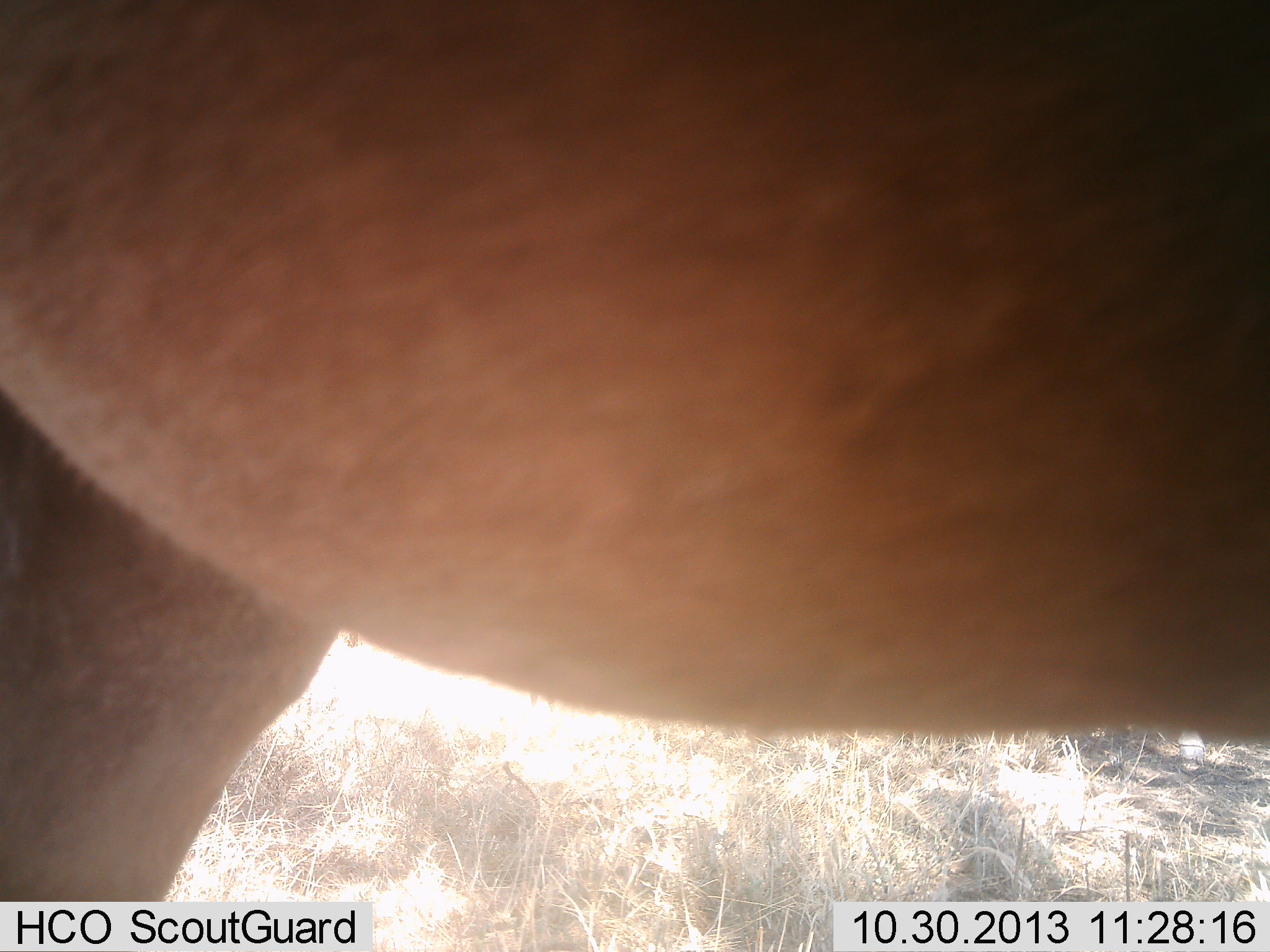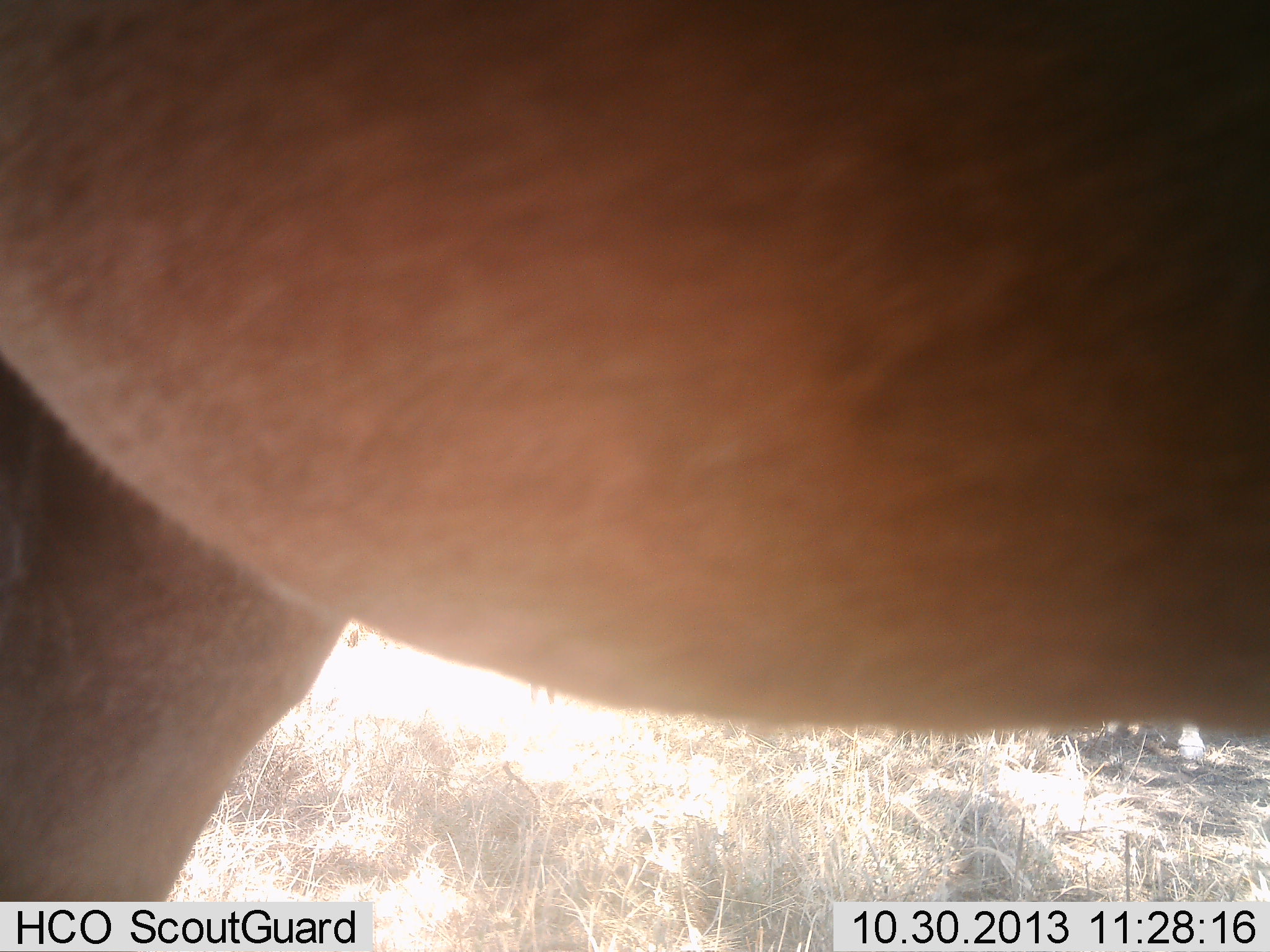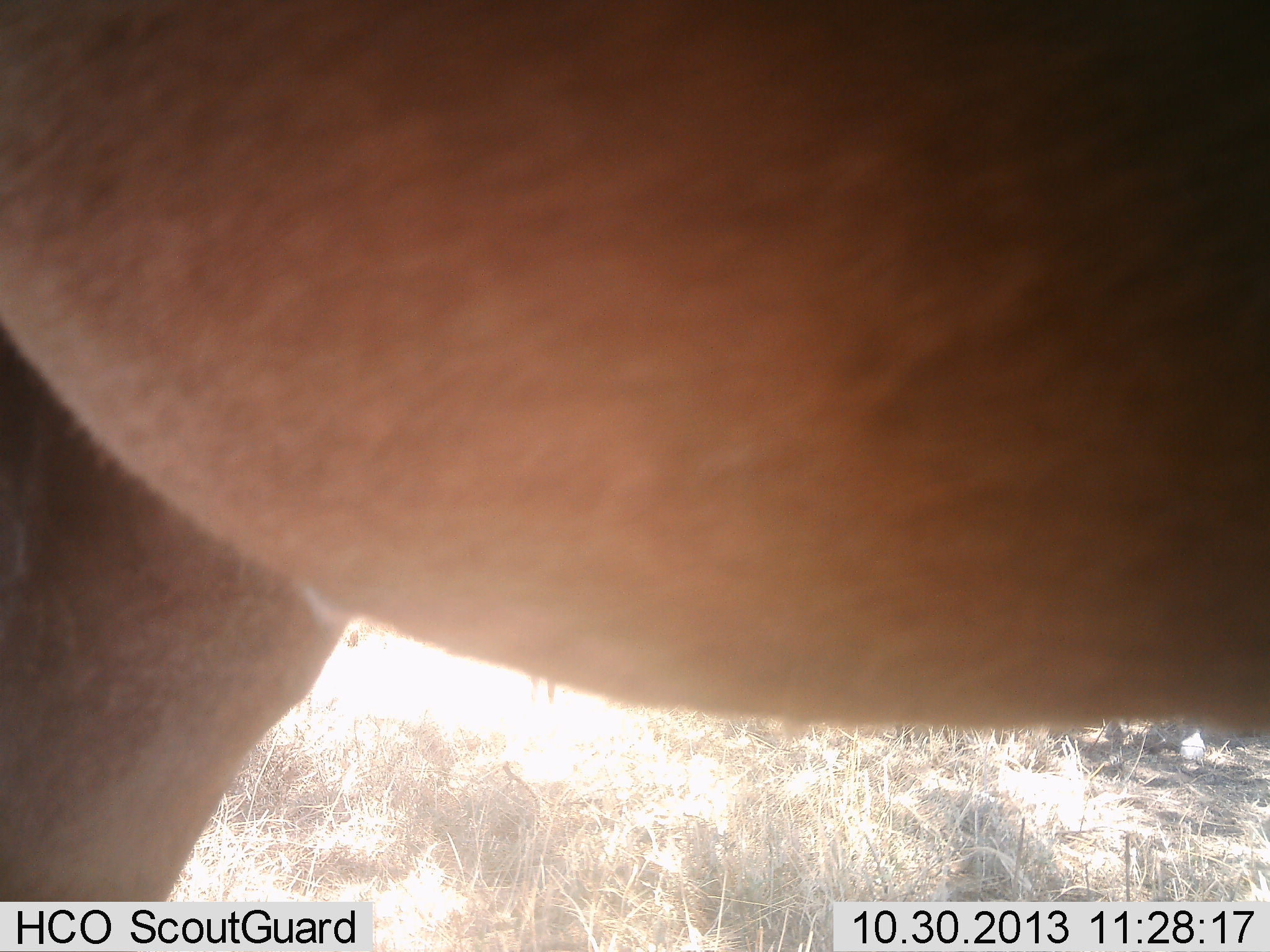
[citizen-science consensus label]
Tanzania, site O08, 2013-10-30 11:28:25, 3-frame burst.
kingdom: Animalia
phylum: Chordata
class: Mammalia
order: Artiodactyla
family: Bovidae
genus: Alcelaphus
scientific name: Alcelaphus buselaphus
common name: hartebeest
Hartebeest (Alcelaphus buselaphus), count 1. Behavior (volunteer vote fractions): standing 100%, resting 0%, moving 0%, interacting 0%. Young present (vote fraction): 0%. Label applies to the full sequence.